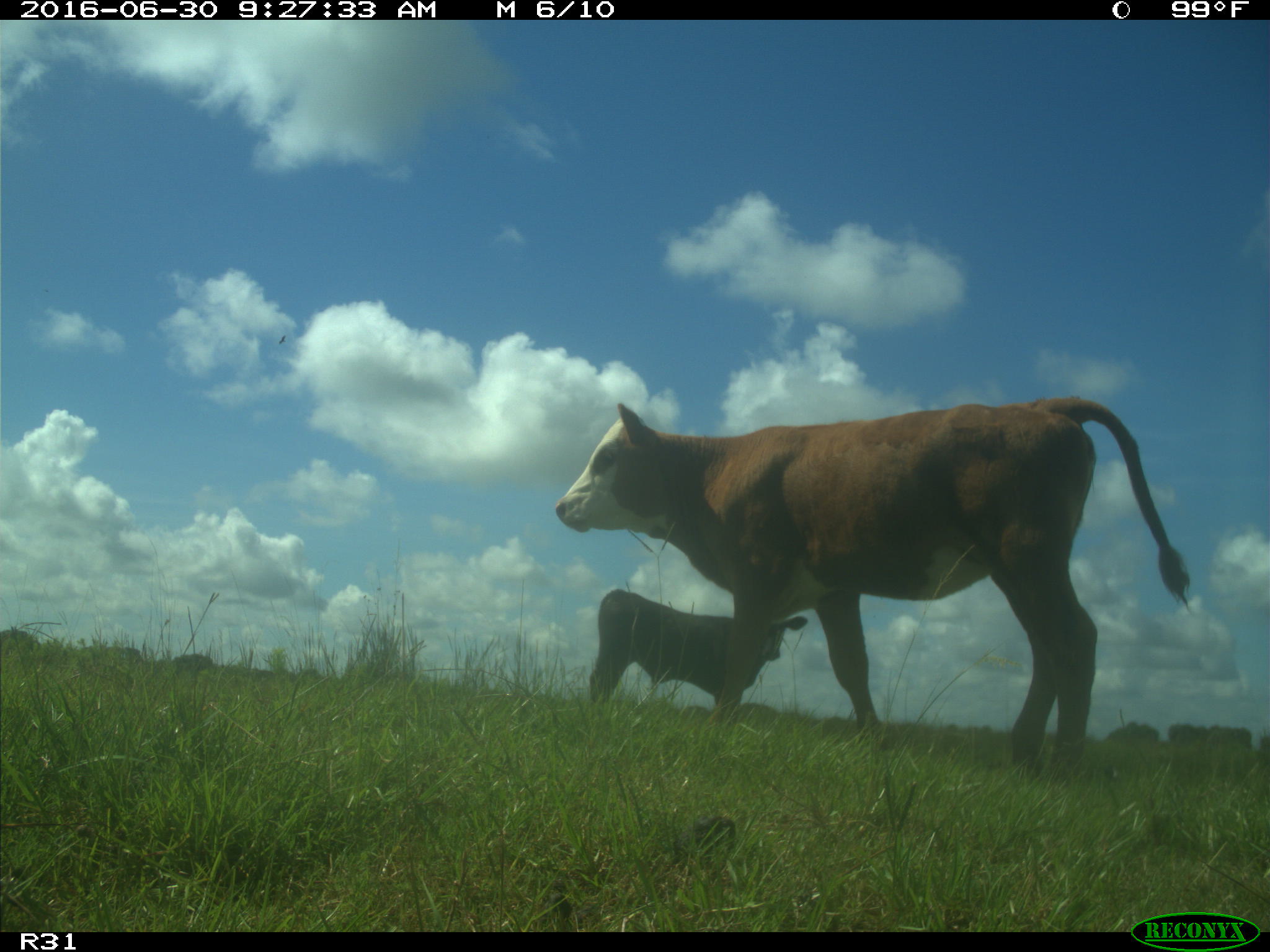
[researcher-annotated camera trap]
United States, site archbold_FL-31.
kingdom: Animalia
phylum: Chordata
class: Mammalia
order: Artiodactyla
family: Bovidae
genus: Bos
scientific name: Bos taurus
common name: domestic cow